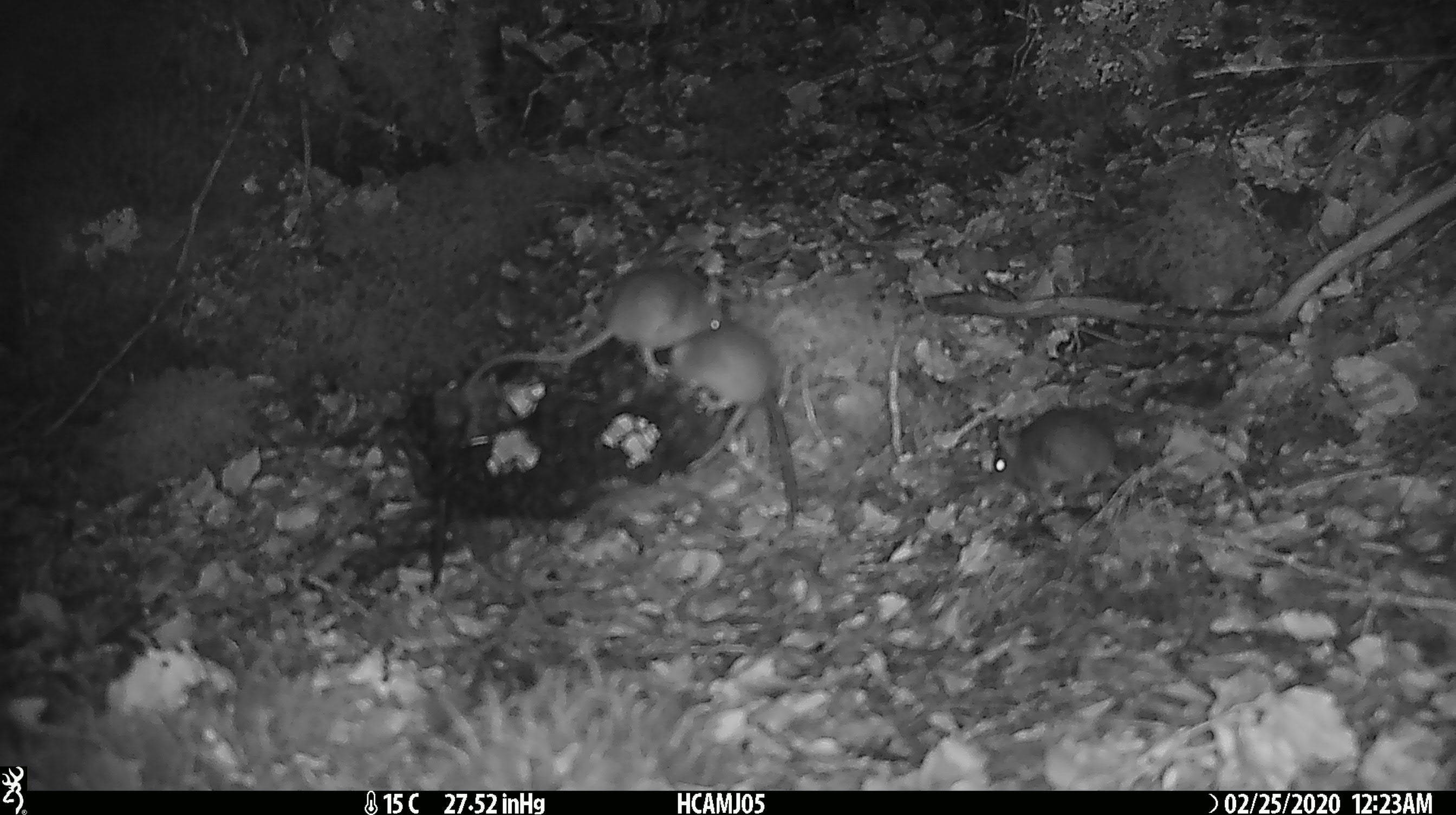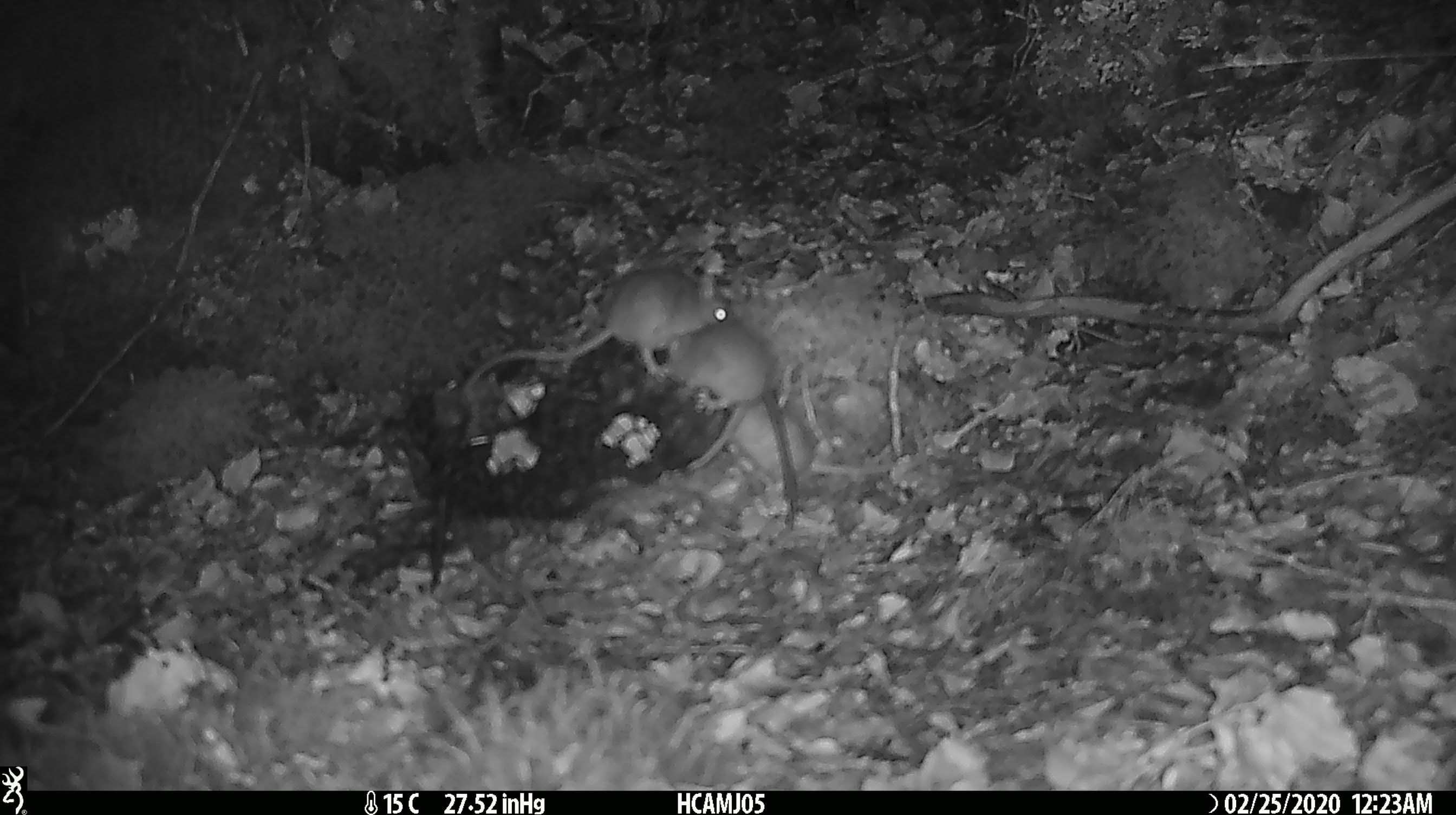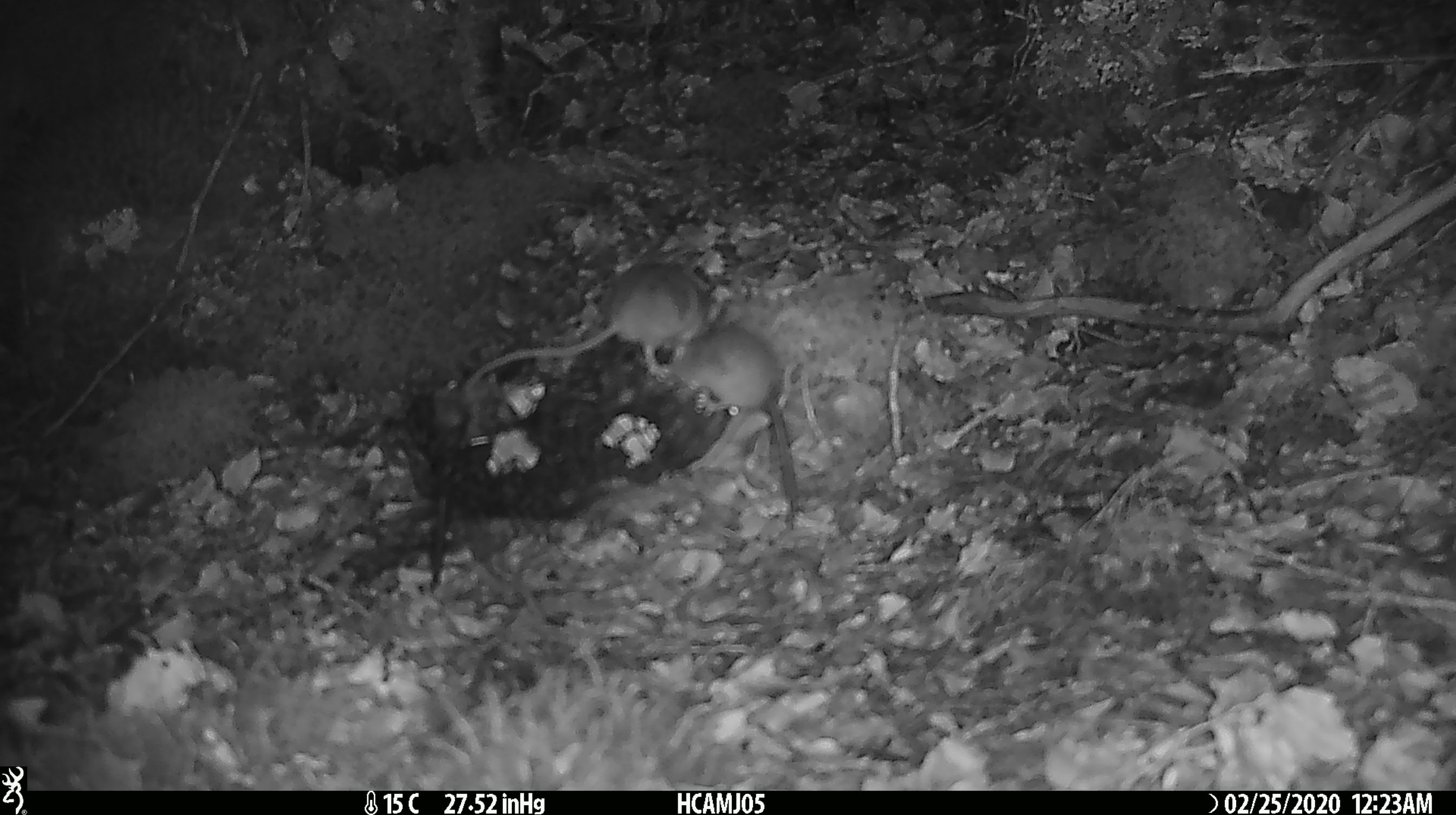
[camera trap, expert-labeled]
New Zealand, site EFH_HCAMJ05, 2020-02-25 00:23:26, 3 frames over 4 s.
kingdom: Animalia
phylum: Chordata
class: Mammalia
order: Rodentia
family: Muridae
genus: Mus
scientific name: Mus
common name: mouse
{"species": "mouse (Mus)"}